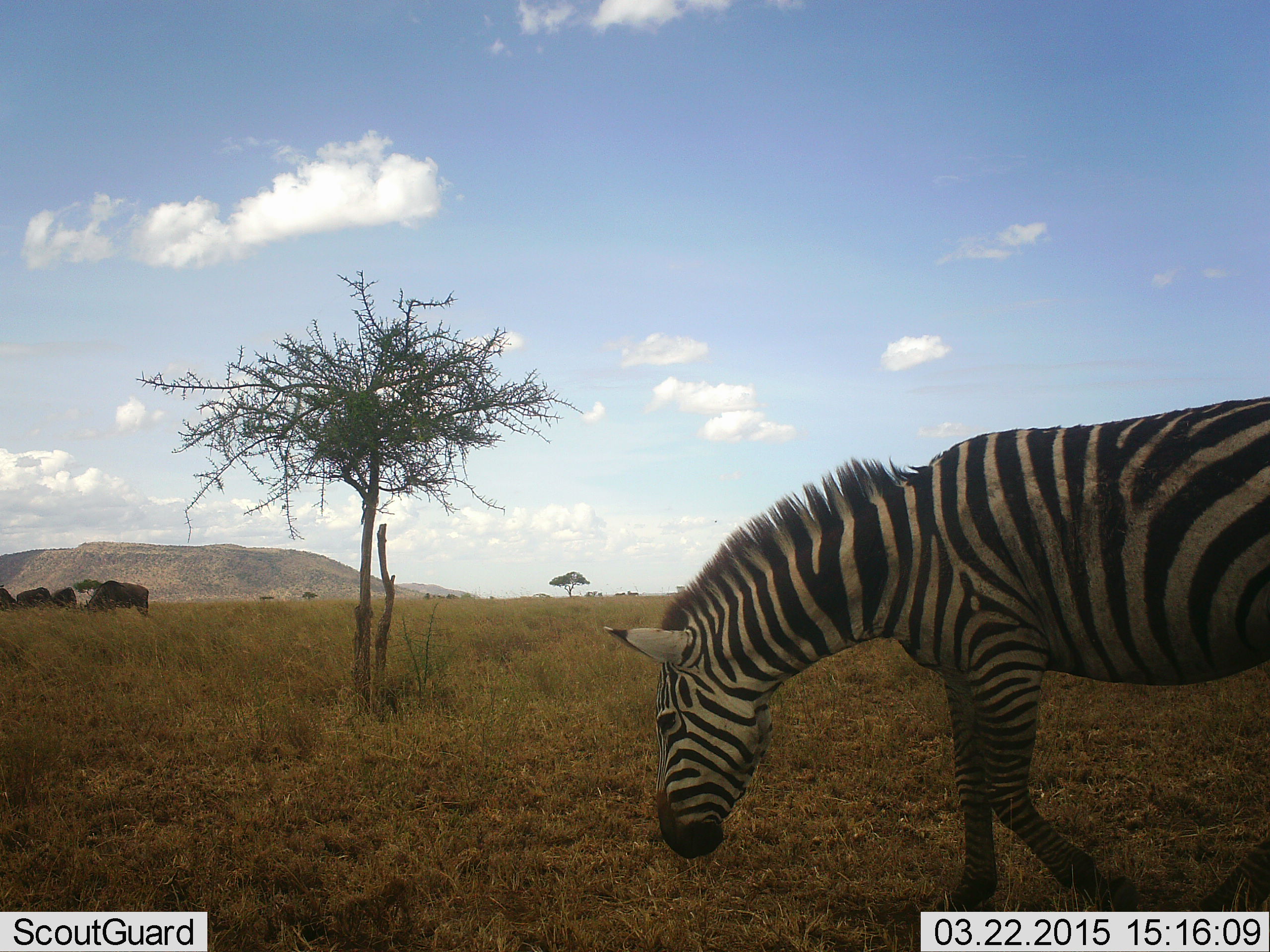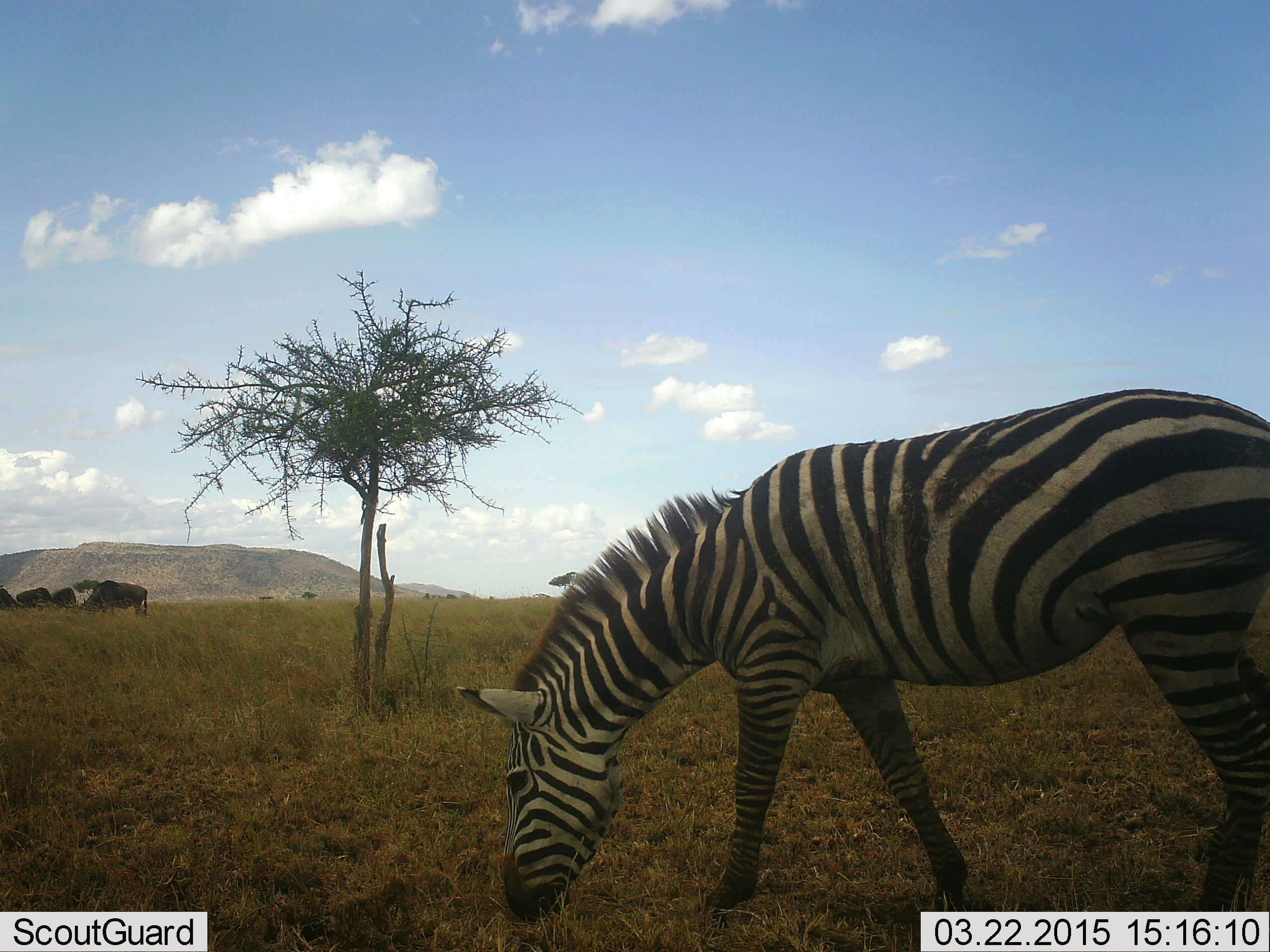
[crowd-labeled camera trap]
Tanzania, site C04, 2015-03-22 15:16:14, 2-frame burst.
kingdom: Animalia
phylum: Chordata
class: Mammalia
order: Artiodactyla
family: Bovidae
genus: Connochaetes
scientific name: Connochaetes taurinus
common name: blue wildebeest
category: wildebeest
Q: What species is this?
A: Wildebeest (blue wildebeest) (Connochaetes taurinus).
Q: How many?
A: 4.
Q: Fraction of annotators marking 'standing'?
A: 30%.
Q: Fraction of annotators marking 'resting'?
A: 0%.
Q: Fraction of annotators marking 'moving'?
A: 0%.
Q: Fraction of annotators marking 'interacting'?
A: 0%.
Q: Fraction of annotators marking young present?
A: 0%.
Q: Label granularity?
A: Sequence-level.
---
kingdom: Animalia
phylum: Chordata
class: Mammalia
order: Perissodactyla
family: Equidae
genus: Equus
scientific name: Equus quagga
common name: plains zebra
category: zebra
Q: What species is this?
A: Zebra (plains zebra) (Equus quagga).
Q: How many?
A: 1.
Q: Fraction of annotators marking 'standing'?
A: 21%.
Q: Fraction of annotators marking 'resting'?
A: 0%.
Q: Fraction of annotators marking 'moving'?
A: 36%.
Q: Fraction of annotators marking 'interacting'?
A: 0%.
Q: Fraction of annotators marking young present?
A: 0%.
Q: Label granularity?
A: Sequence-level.